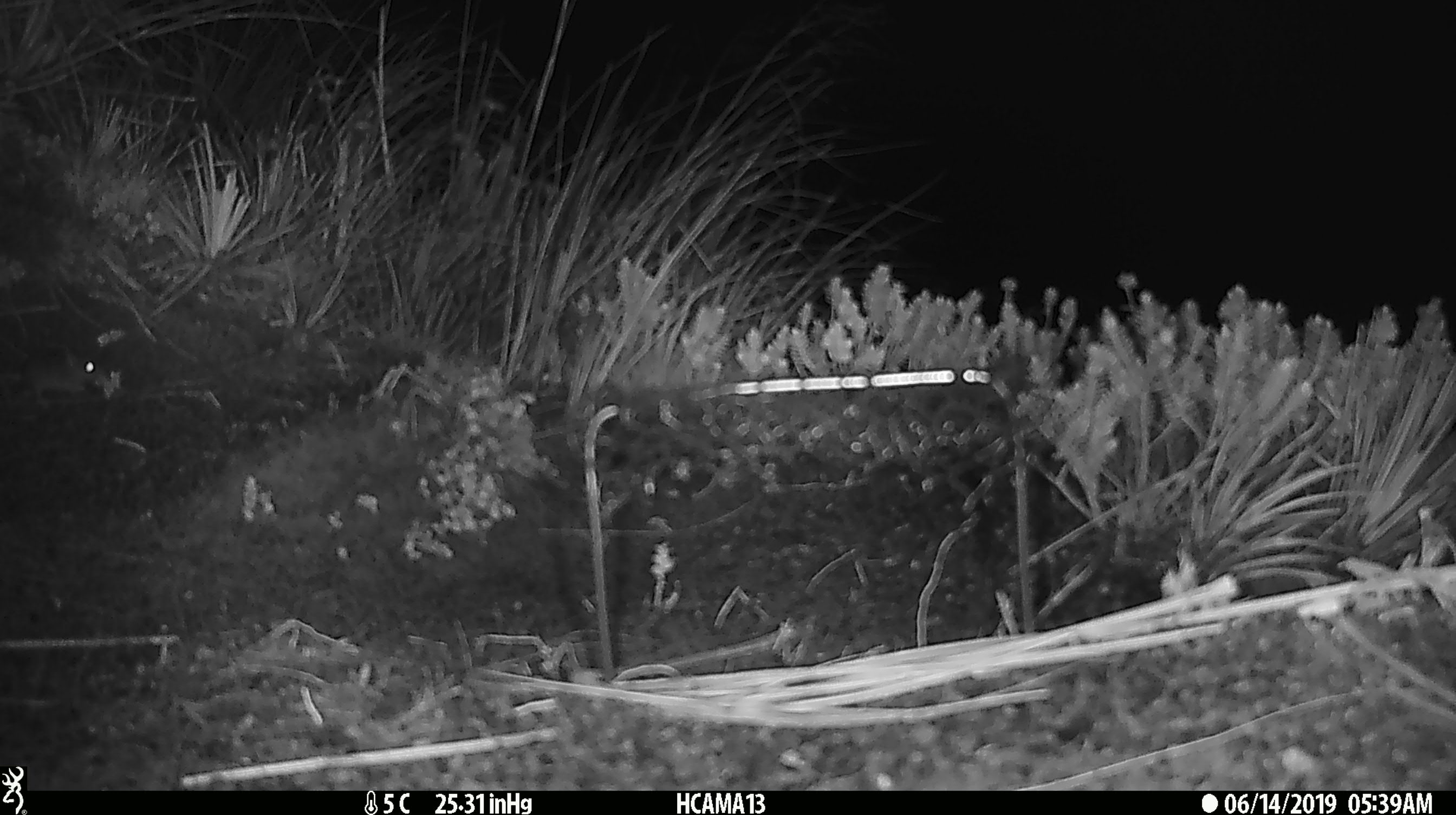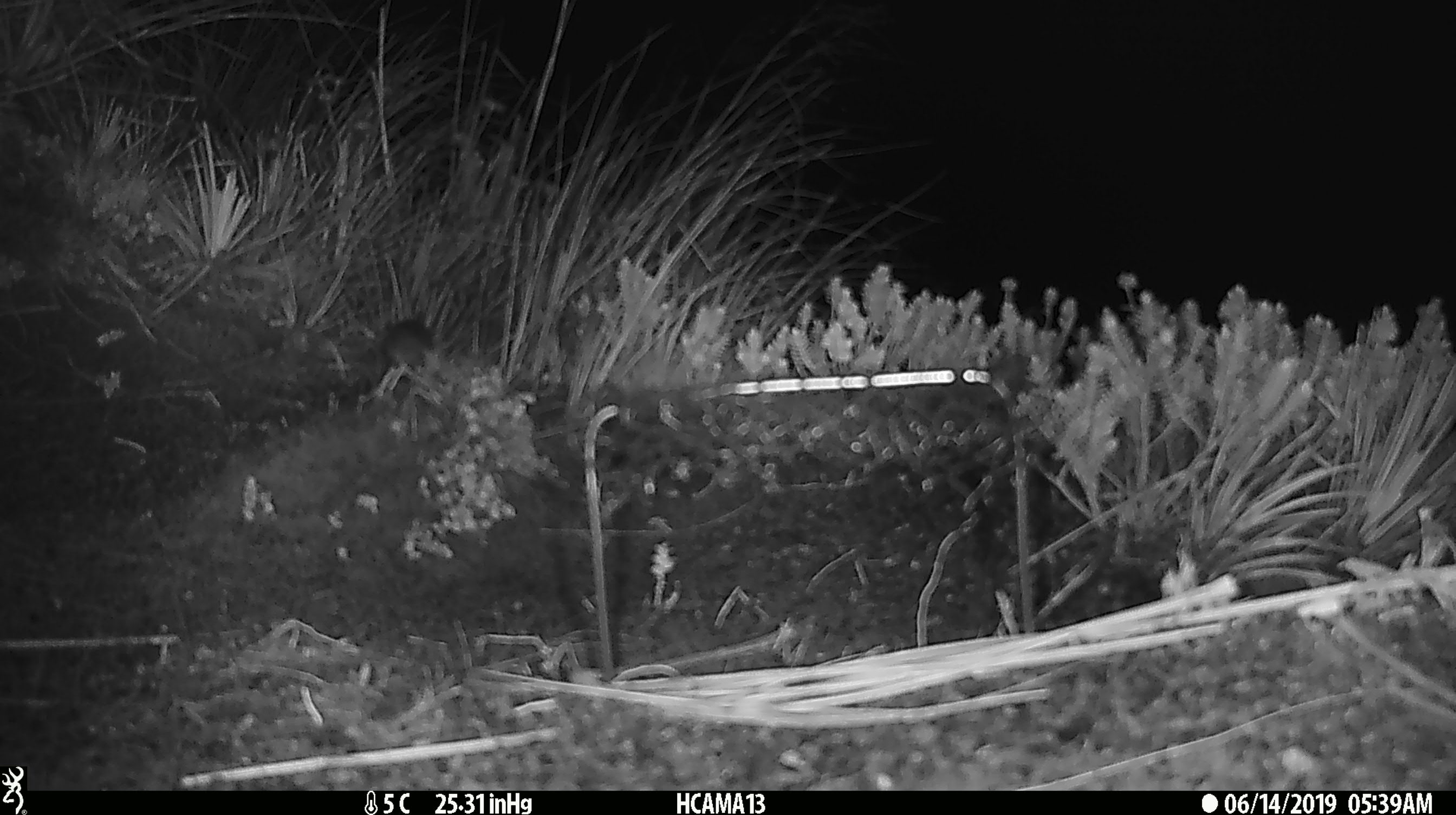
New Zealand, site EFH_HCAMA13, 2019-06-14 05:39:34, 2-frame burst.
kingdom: Animalia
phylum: Chordata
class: Mammalia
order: Rodentia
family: Muridae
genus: Mus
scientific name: Mus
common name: mouse